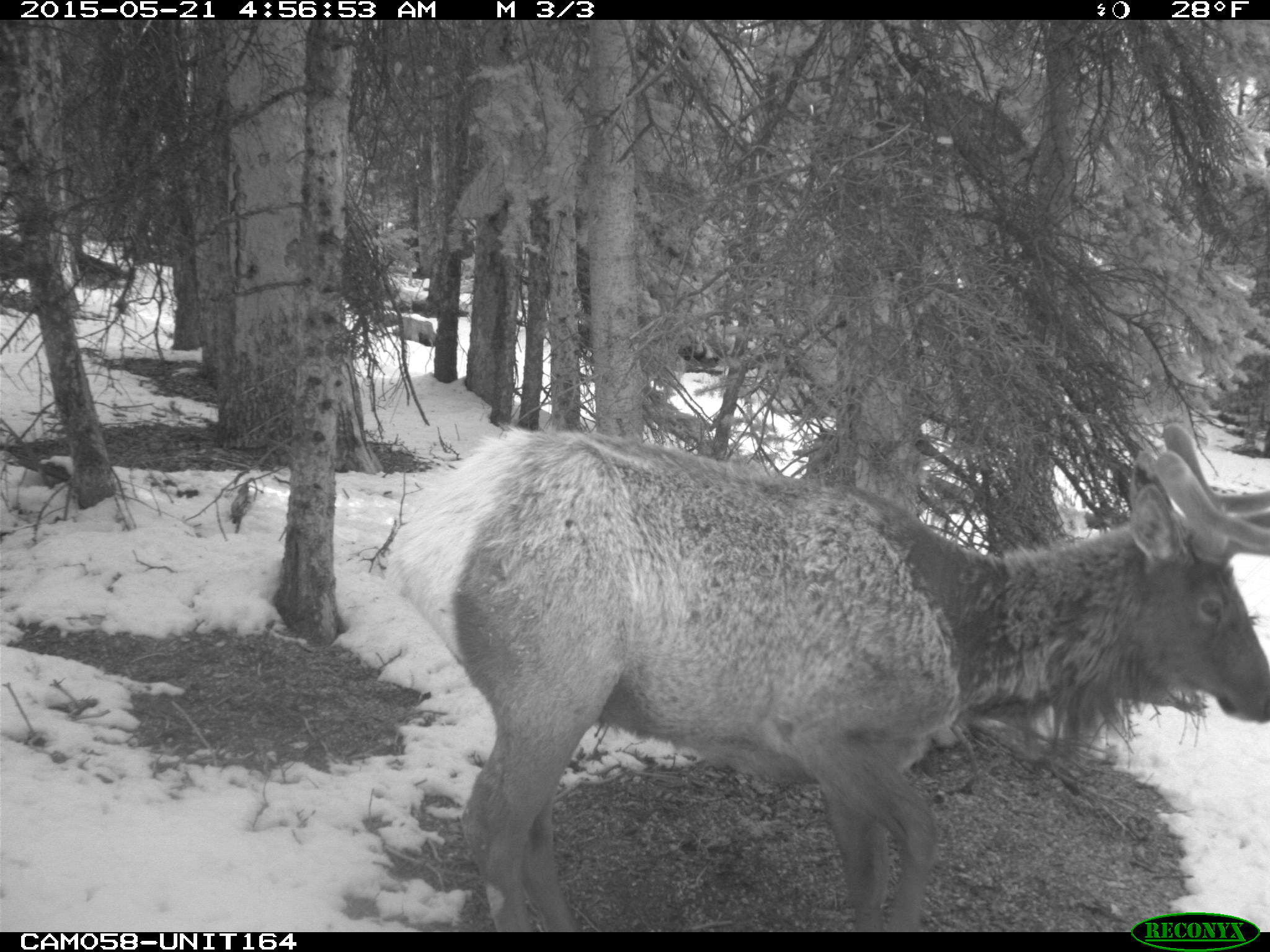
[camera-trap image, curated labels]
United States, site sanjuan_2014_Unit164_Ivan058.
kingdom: Animalia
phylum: Chordata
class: Mammalia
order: Artiodactyla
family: Cervidae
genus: Cervus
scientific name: Cervus elaphus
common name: red deer